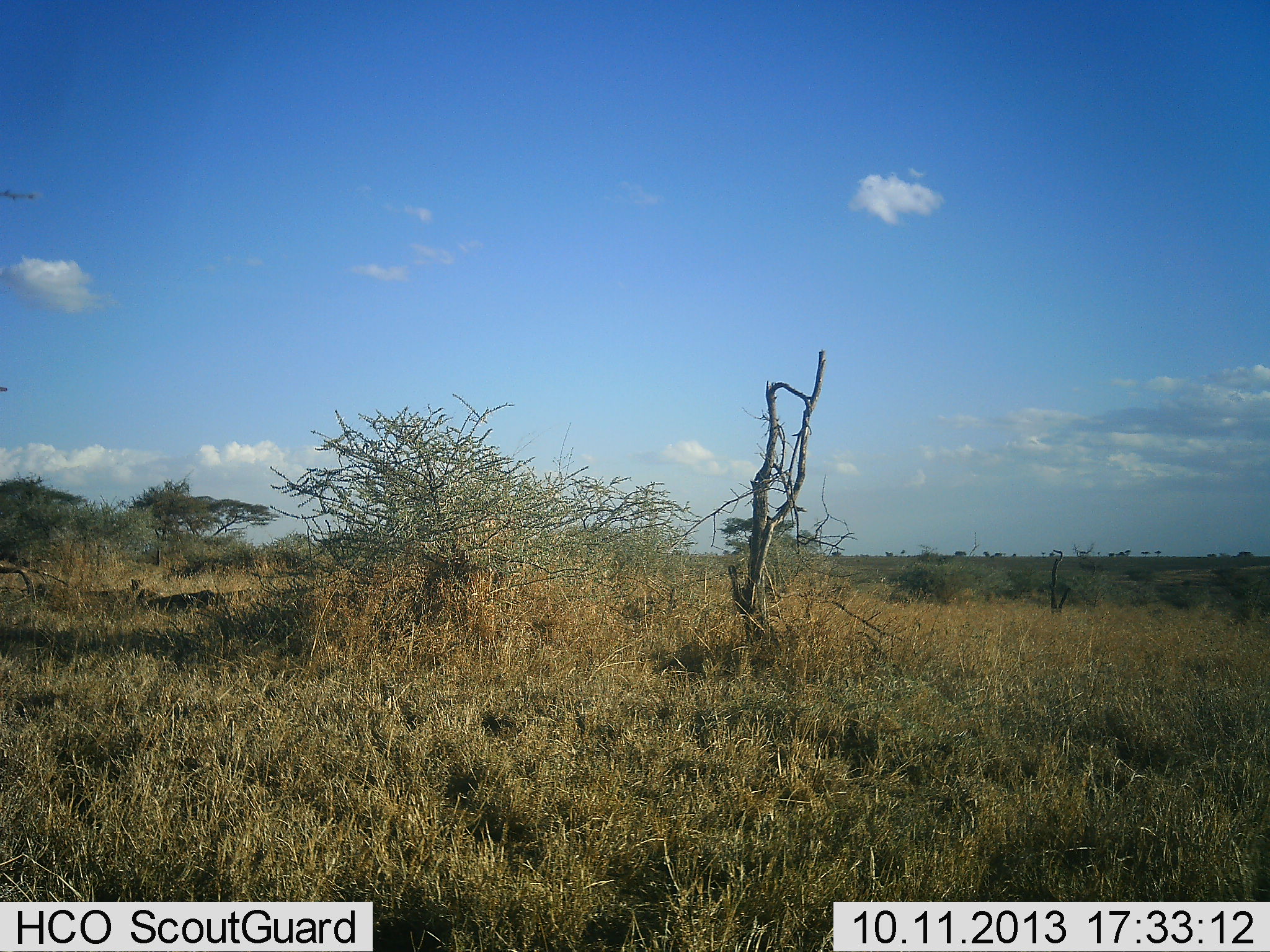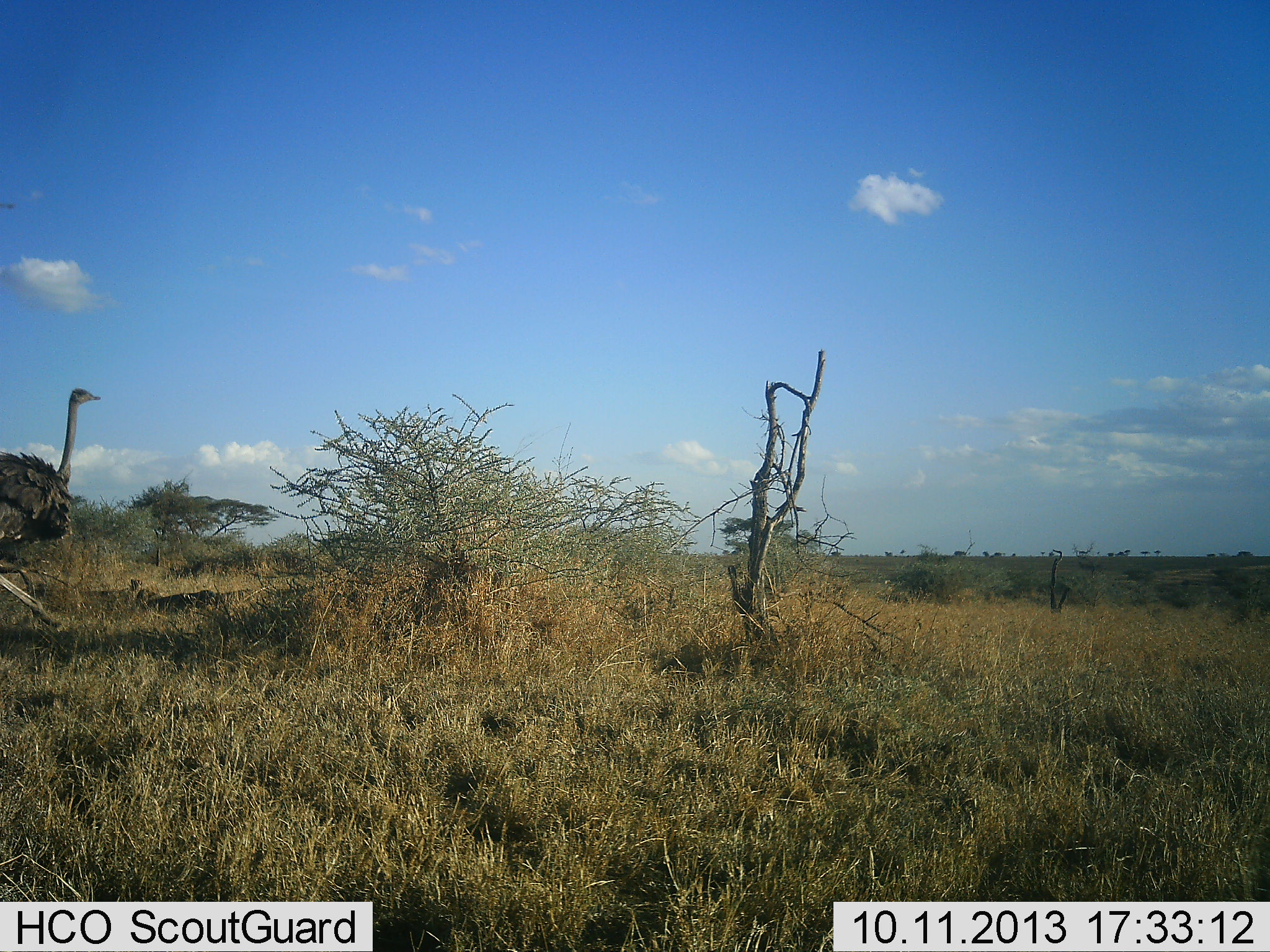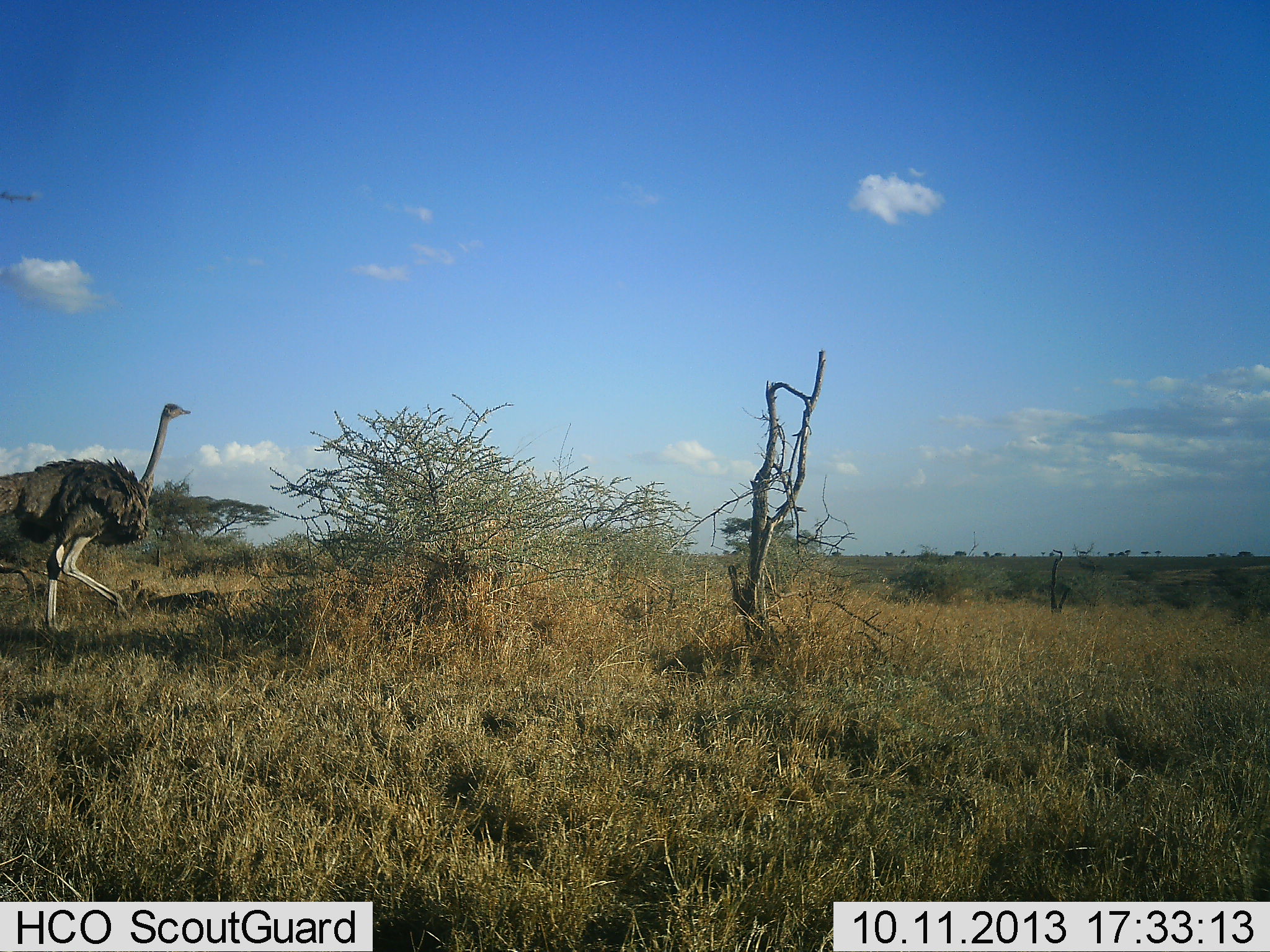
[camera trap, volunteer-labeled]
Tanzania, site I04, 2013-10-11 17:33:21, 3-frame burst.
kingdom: Animalia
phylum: Chordata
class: Aves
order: Struthioniformes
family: Struthionidae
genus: Struthio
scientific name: Struthio camelus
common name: ostrich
Ostrich (Struthio camelus), count 1. Behavior (volunteer vote fractions): standing 6%, resting 0%, moving 100%, interacting 0%. Young present (vote fraction): 0%. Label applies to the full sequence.